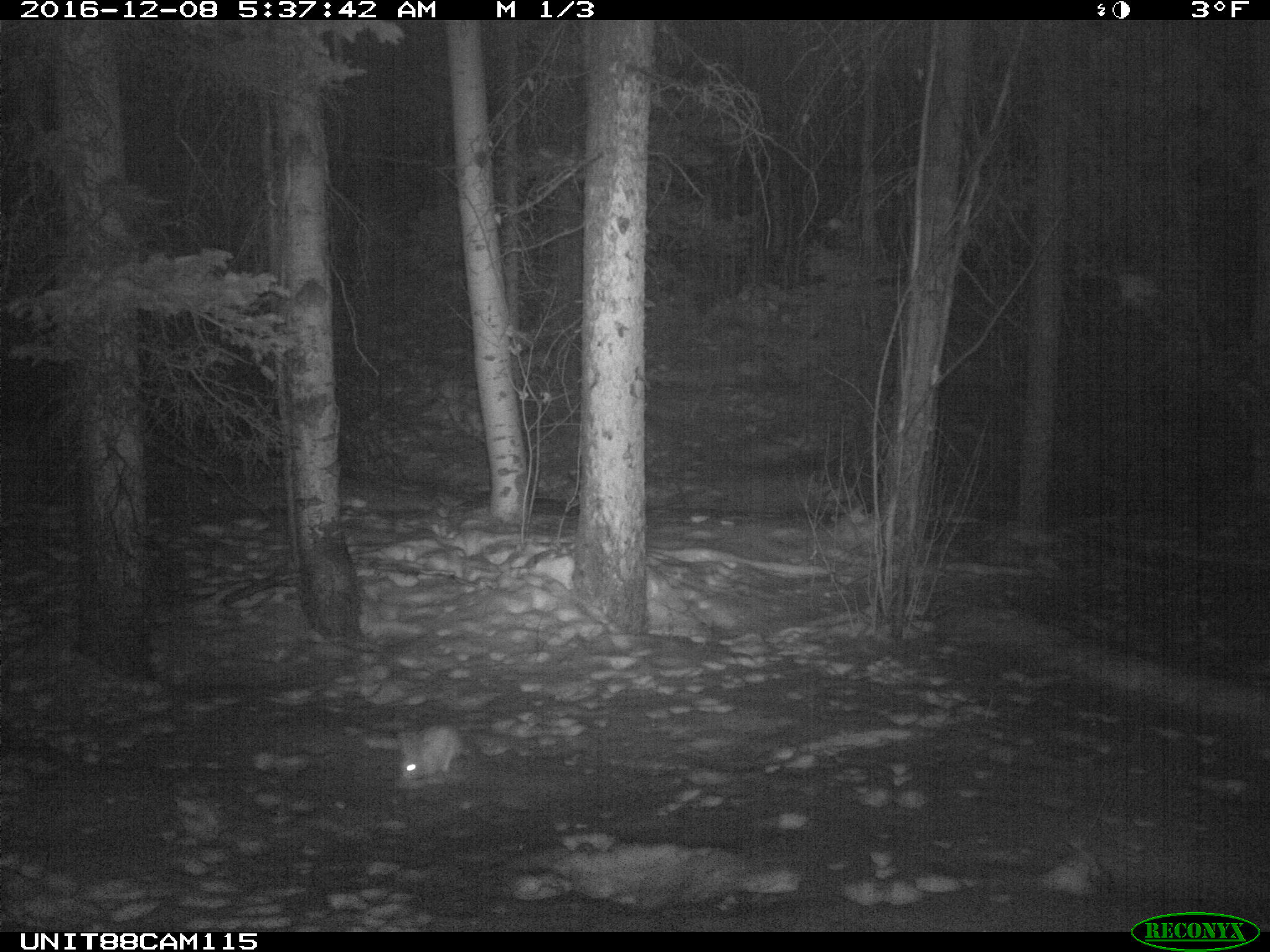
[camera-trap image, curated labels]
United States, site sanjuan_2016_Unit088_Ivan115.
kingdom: Animalia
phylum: Chordata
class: Mammalia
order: Lagomorpha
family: Leporidae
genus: Lepus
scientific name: Lepus americanus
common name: snowshoe hare